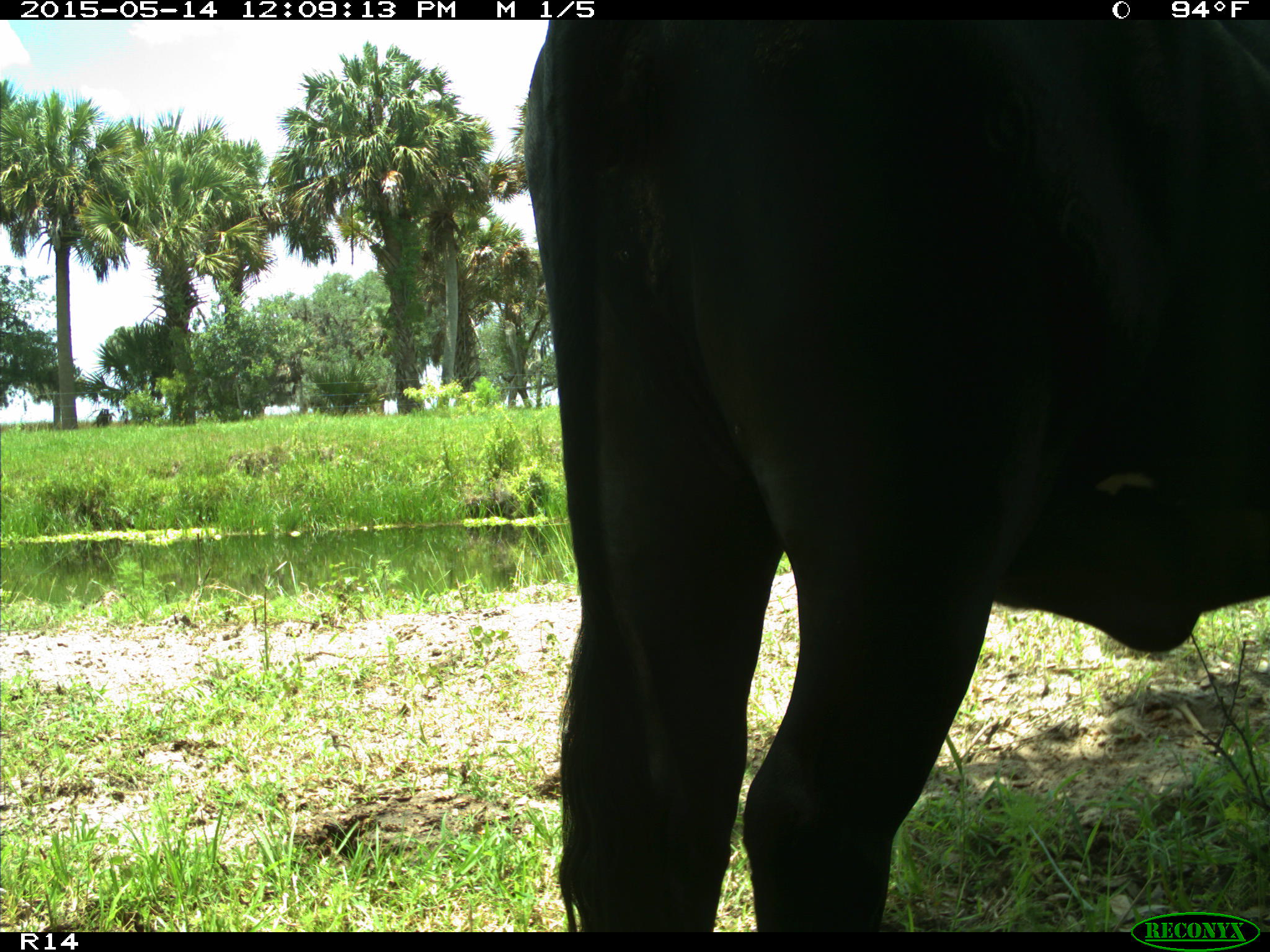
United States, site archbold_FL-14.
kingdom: Animalia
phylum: Chordata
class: Mammalia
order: Artiodactyla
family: Bovidae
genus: Bos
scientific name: Bos taurus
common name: domestic cow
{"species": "Bos taurus (domestic cow)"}